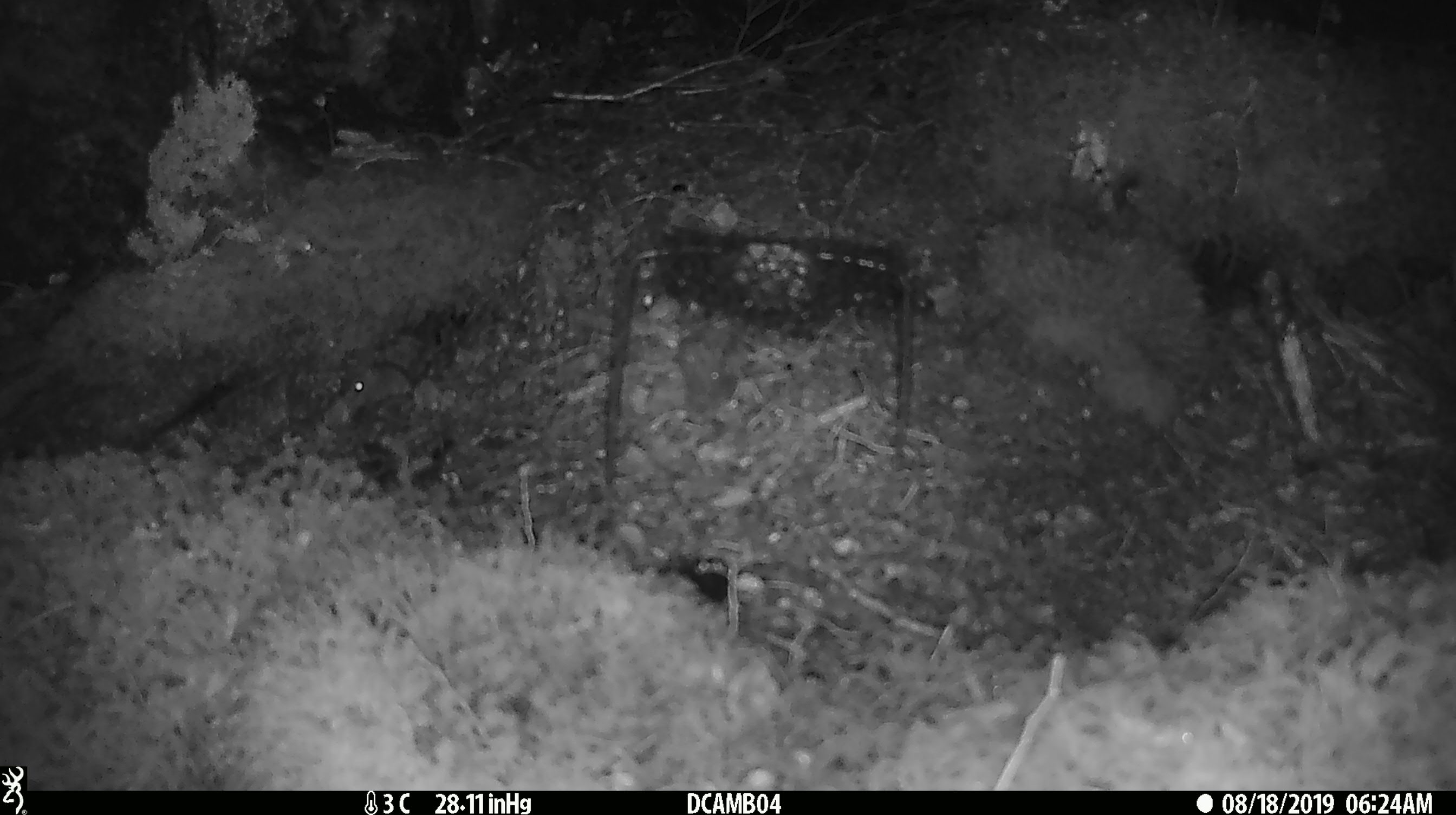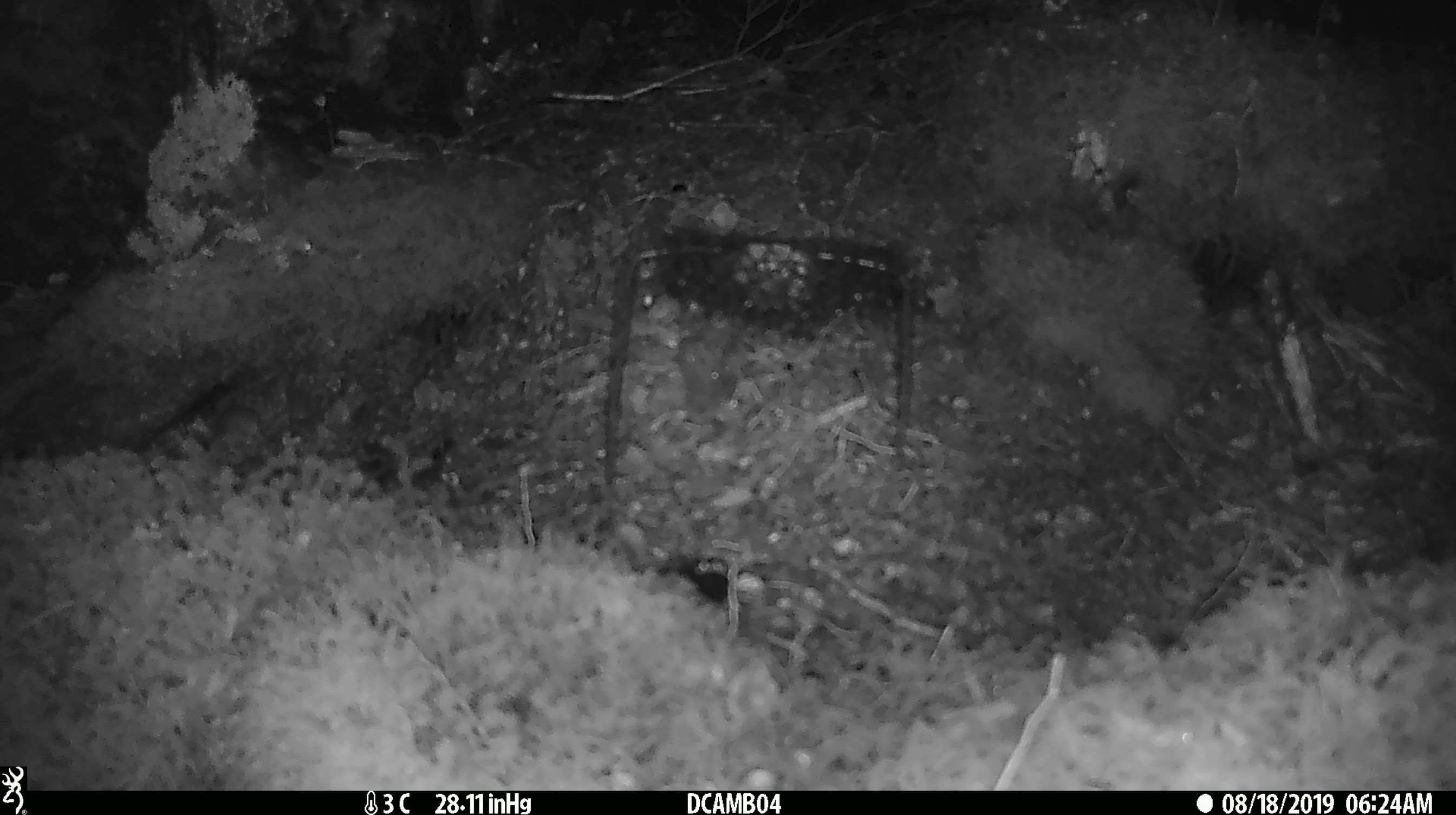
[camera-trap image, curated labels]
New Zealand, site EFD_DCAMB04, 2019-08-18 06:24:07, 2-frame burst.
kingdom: Animalia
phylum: Chordata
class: Mammalia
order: Rodentia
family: Muridae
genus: Mus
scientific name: Mus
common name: mouse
Mouse (Mus).